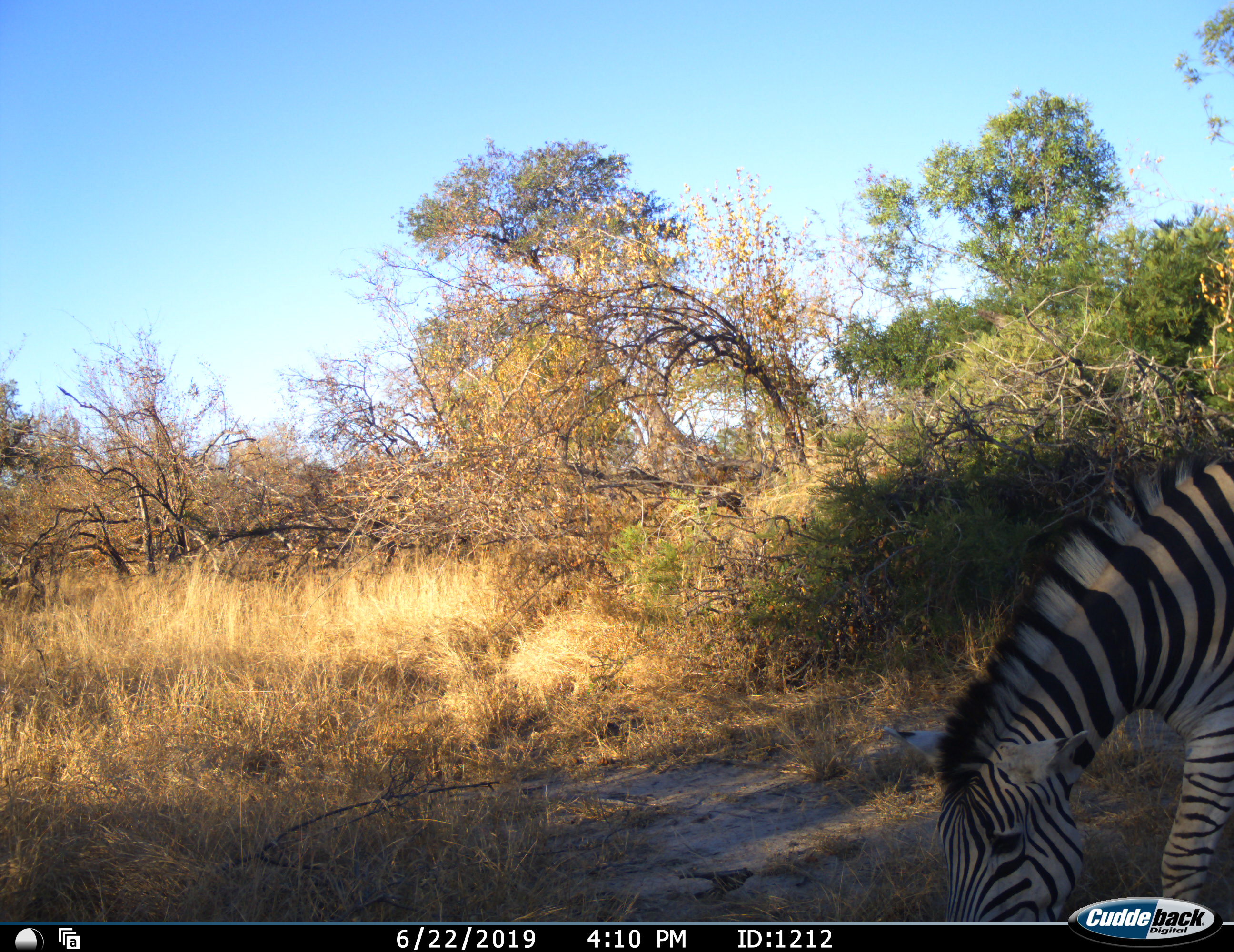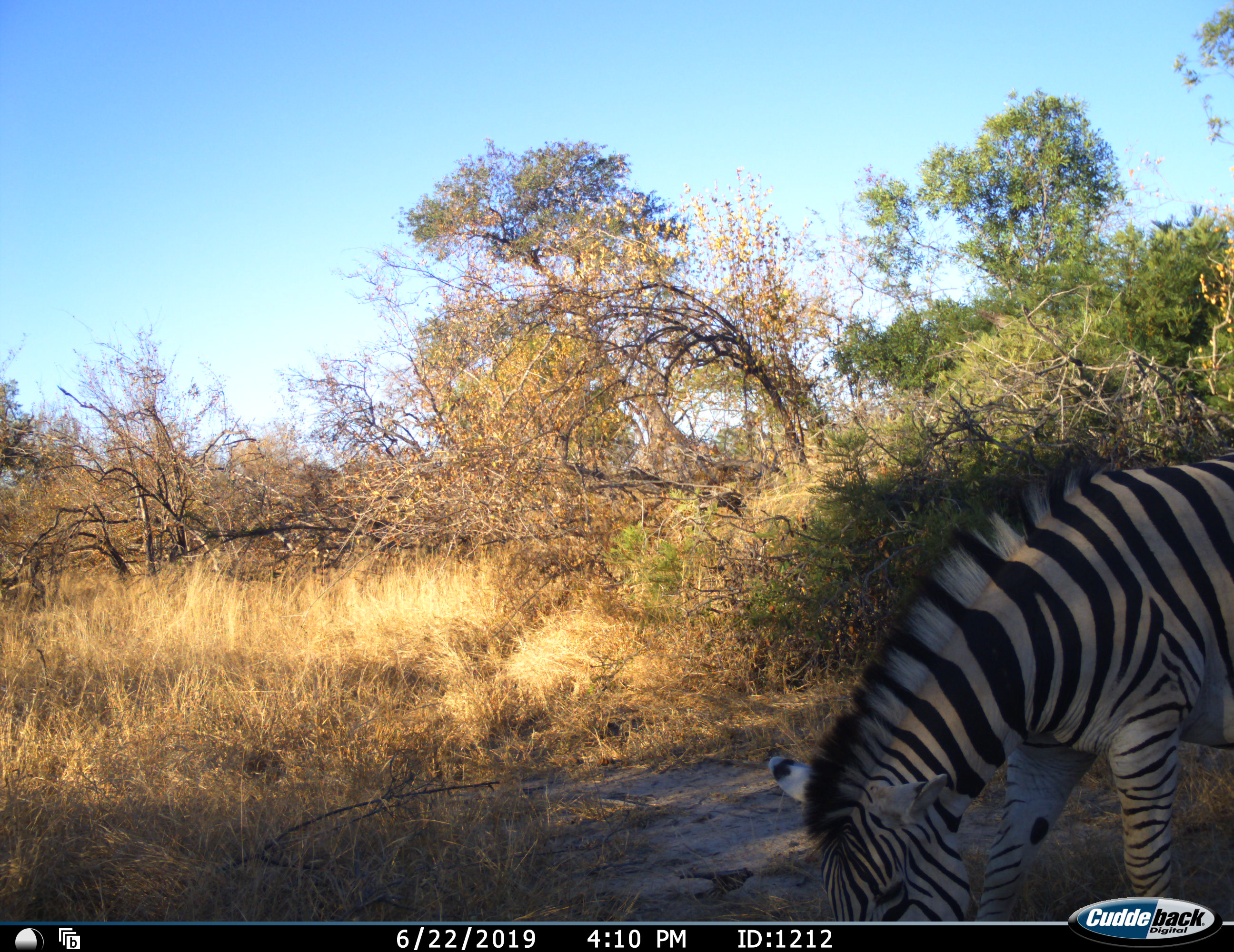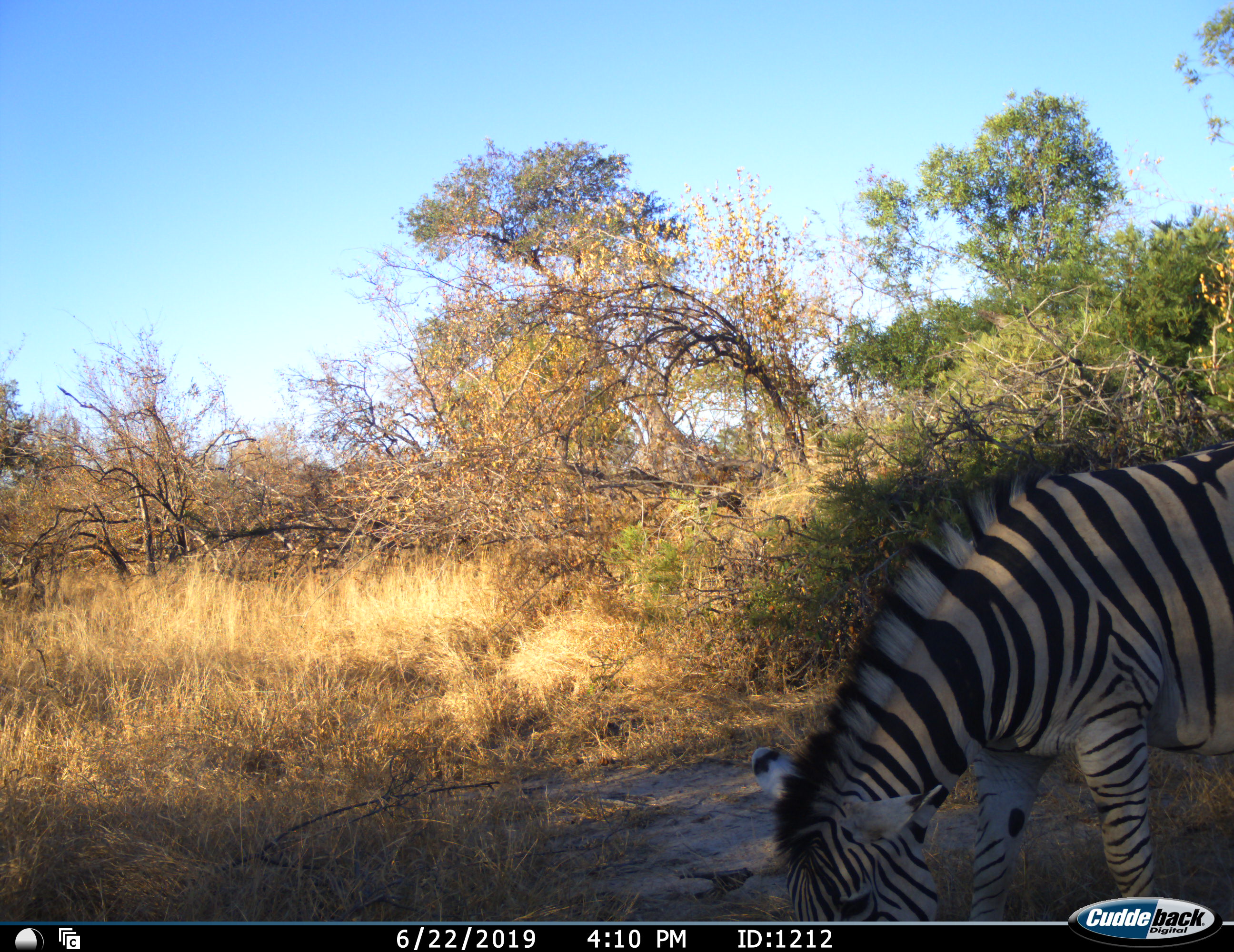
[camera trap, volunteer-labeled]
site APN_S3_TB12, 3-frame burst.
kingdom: Animalia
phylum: Chordata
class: Mammalia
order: Perissodactyla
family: Equidae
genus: Equus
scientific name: Equus quagga burchellii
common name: burchell's zebra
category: zebraburchells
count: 1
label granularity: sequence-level